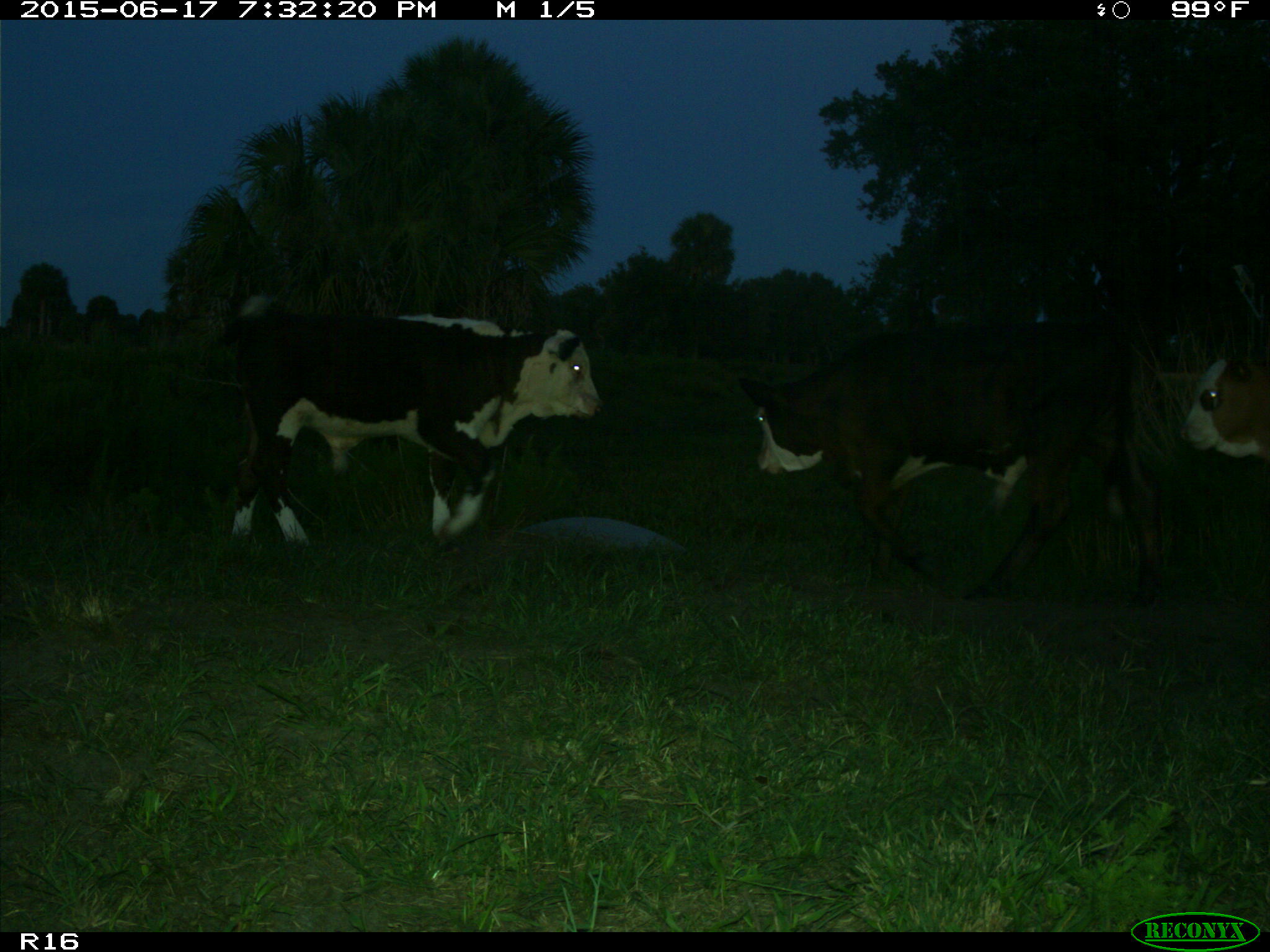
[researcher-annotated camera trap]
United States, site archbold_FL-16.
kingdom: Animalia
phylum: Chordata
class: Mammalia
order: Artiodactyla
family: Bovidae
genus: Bos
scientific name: Bos taurus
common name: domestic cow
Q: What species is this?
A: Bos taurus (domestic cow).